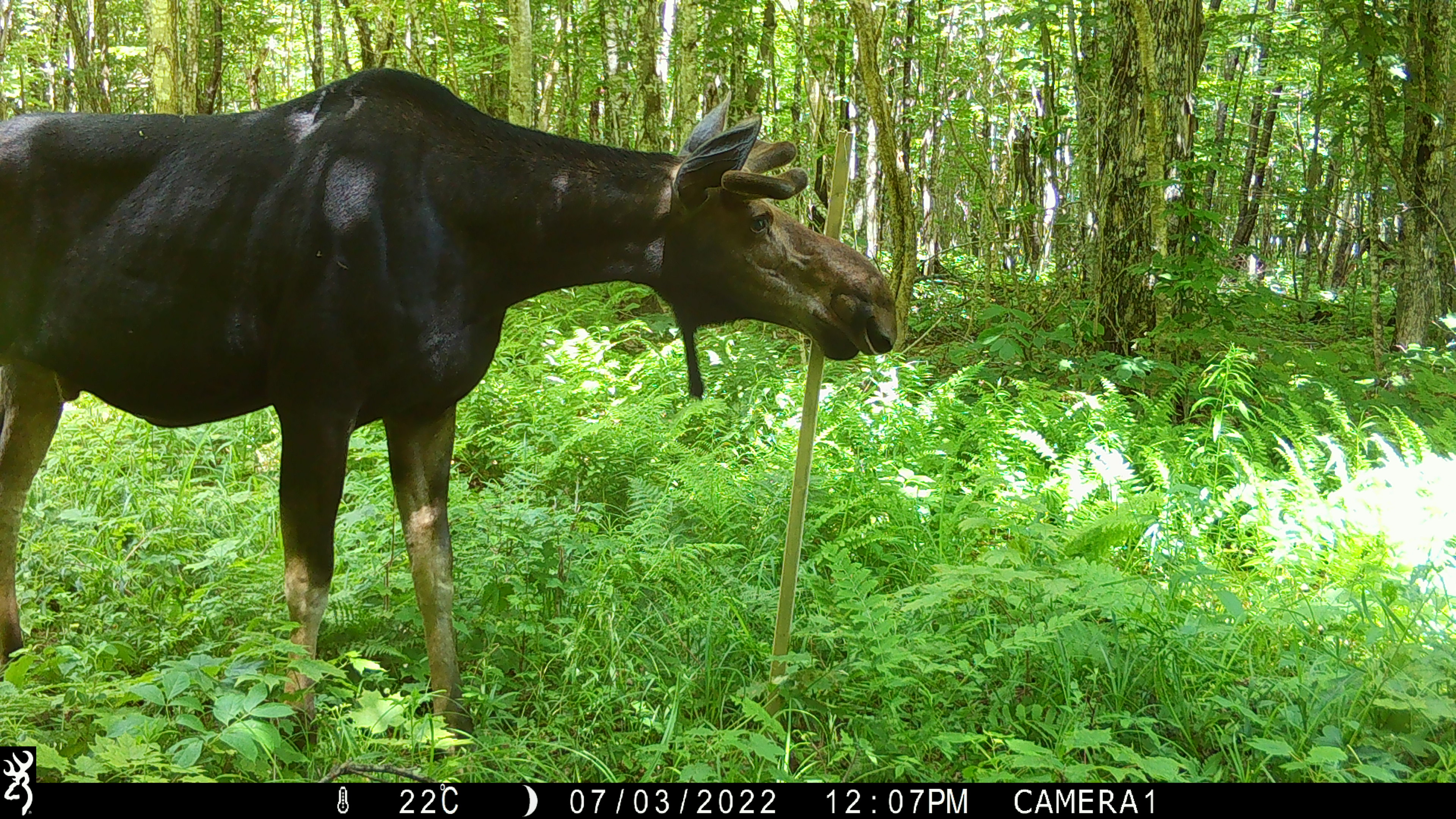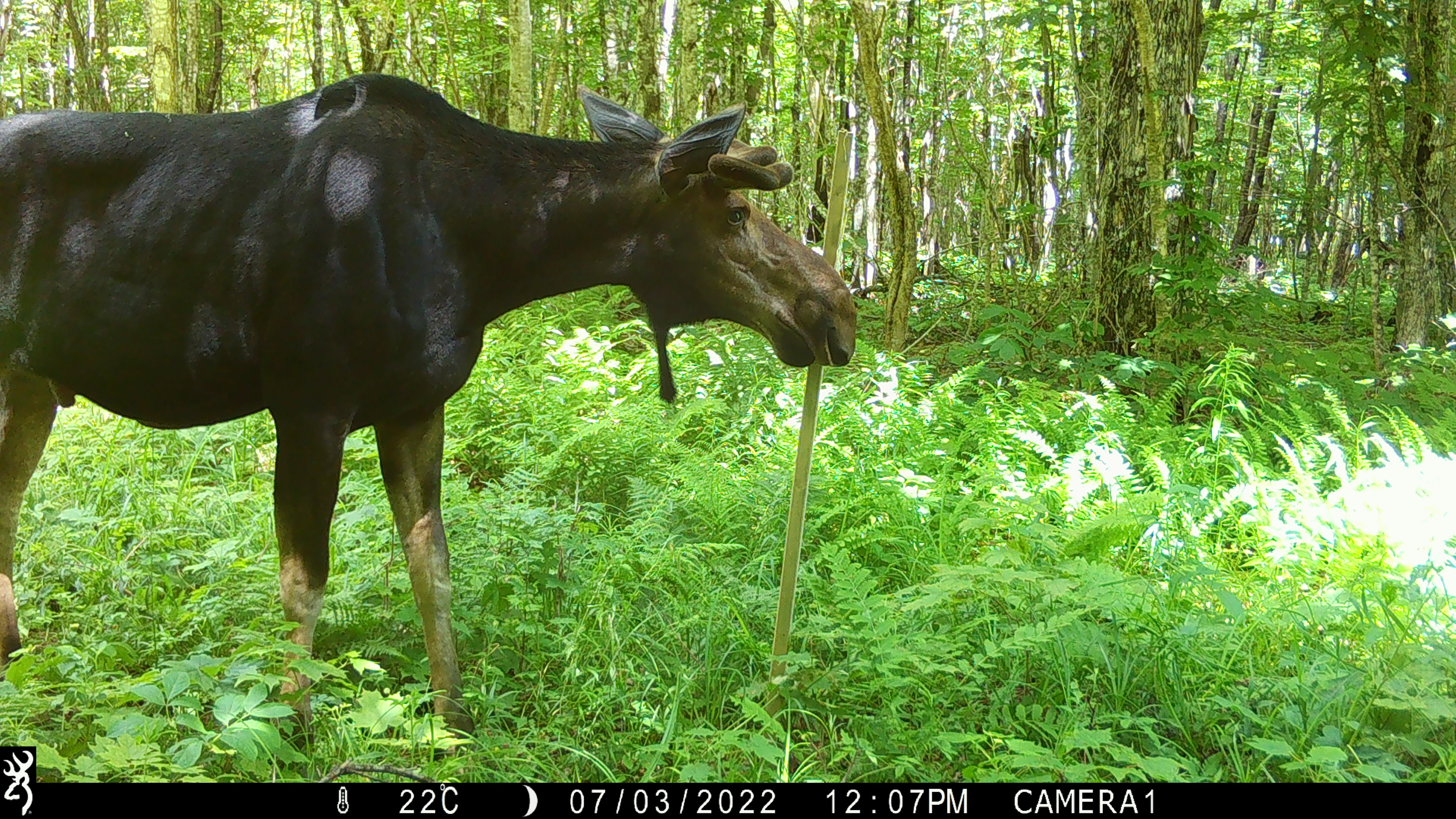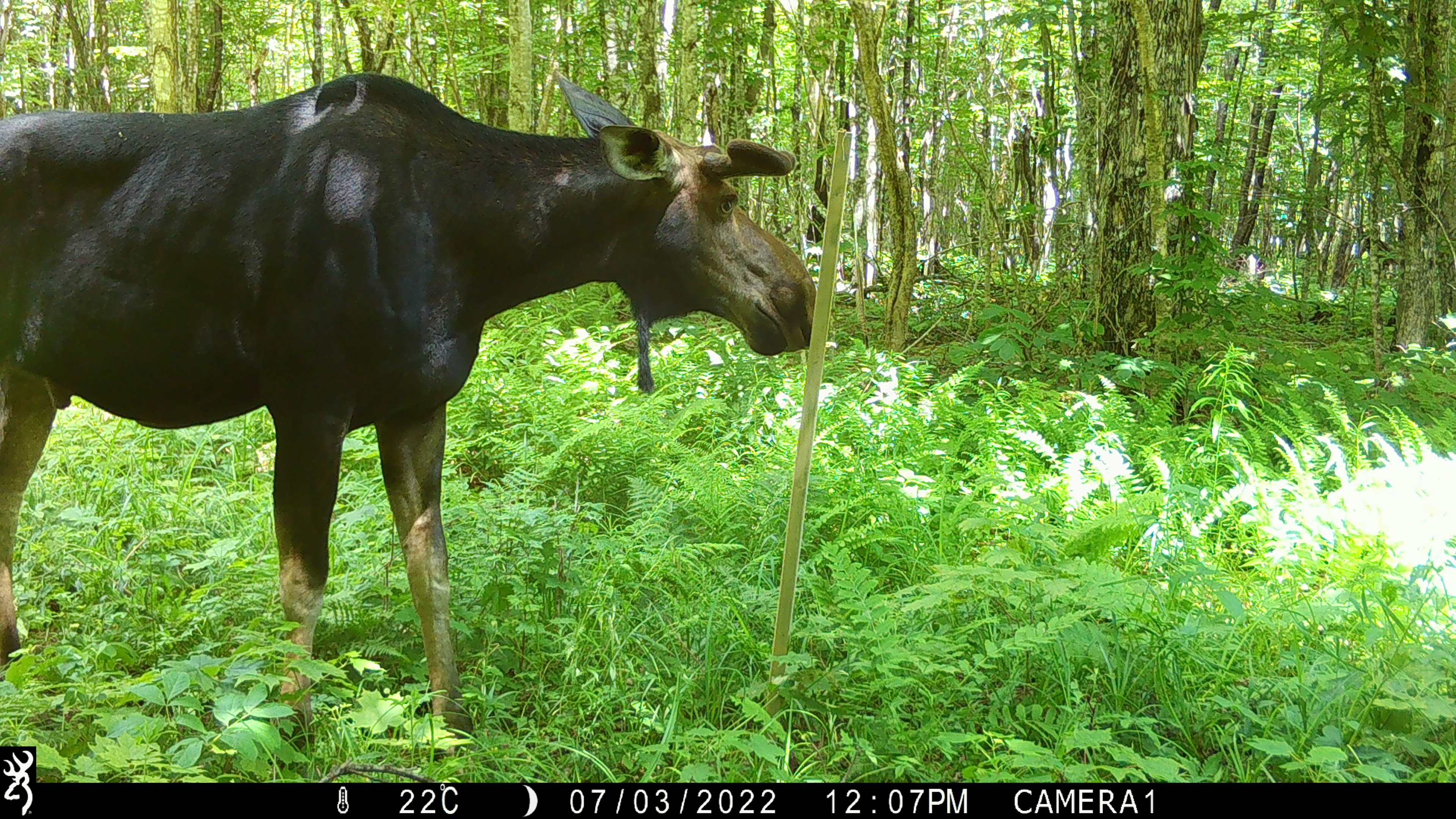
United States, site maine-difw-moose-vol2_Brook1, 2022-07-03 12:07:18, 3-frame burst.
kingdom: Animalia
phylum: Chordata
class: Mammalia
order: Artiodactyla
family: Cervidae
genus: Alces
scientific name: Alces alces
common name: moose